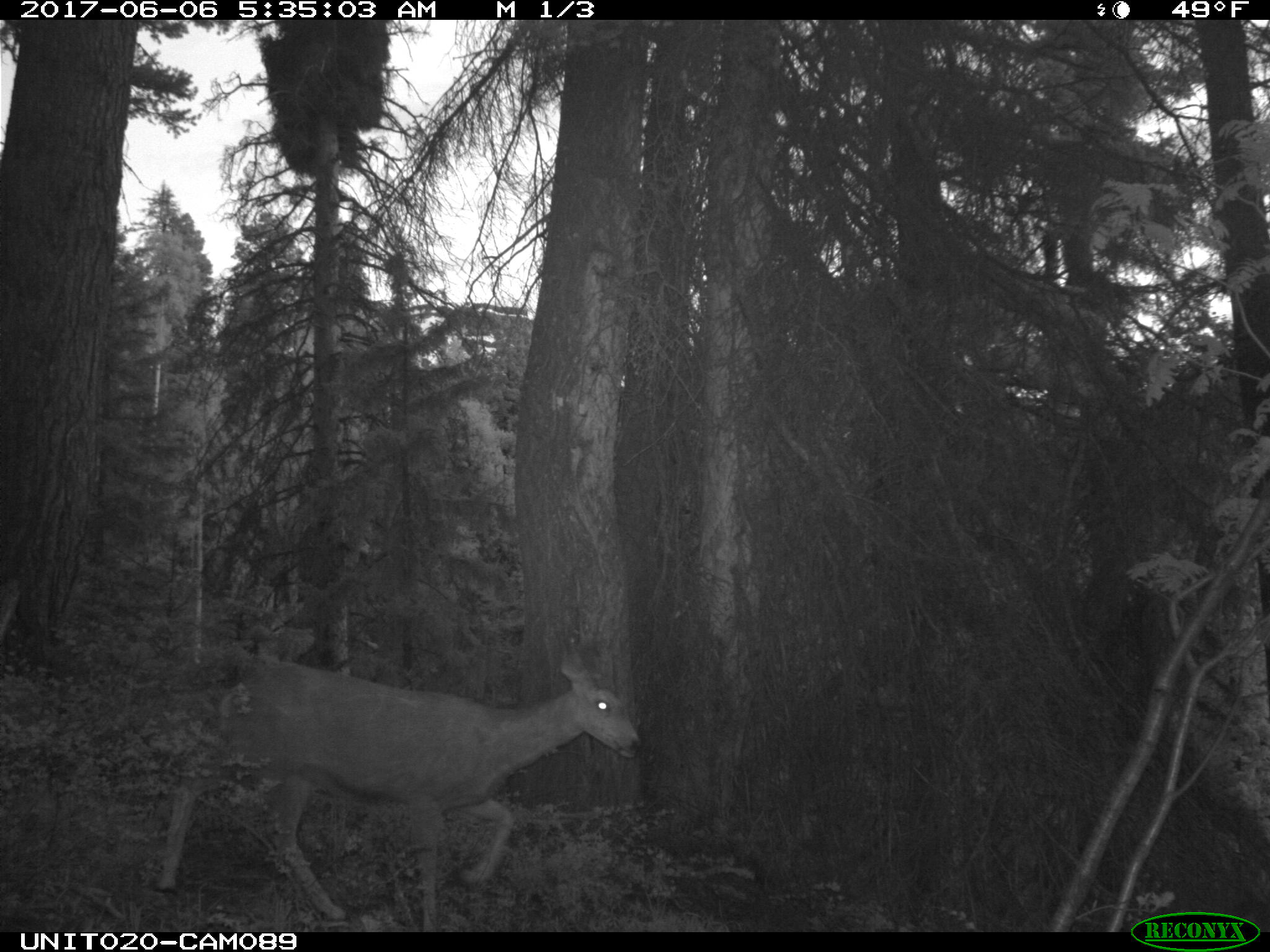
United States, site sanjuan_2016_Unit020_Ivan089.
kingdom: Animalia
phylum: Chordata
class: Mammalia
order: Artiodactyla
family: Cervidae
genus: Odocoileus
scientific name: Odocoileus hemionus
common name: mule deer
Odocoileus hemionus (mule deer).